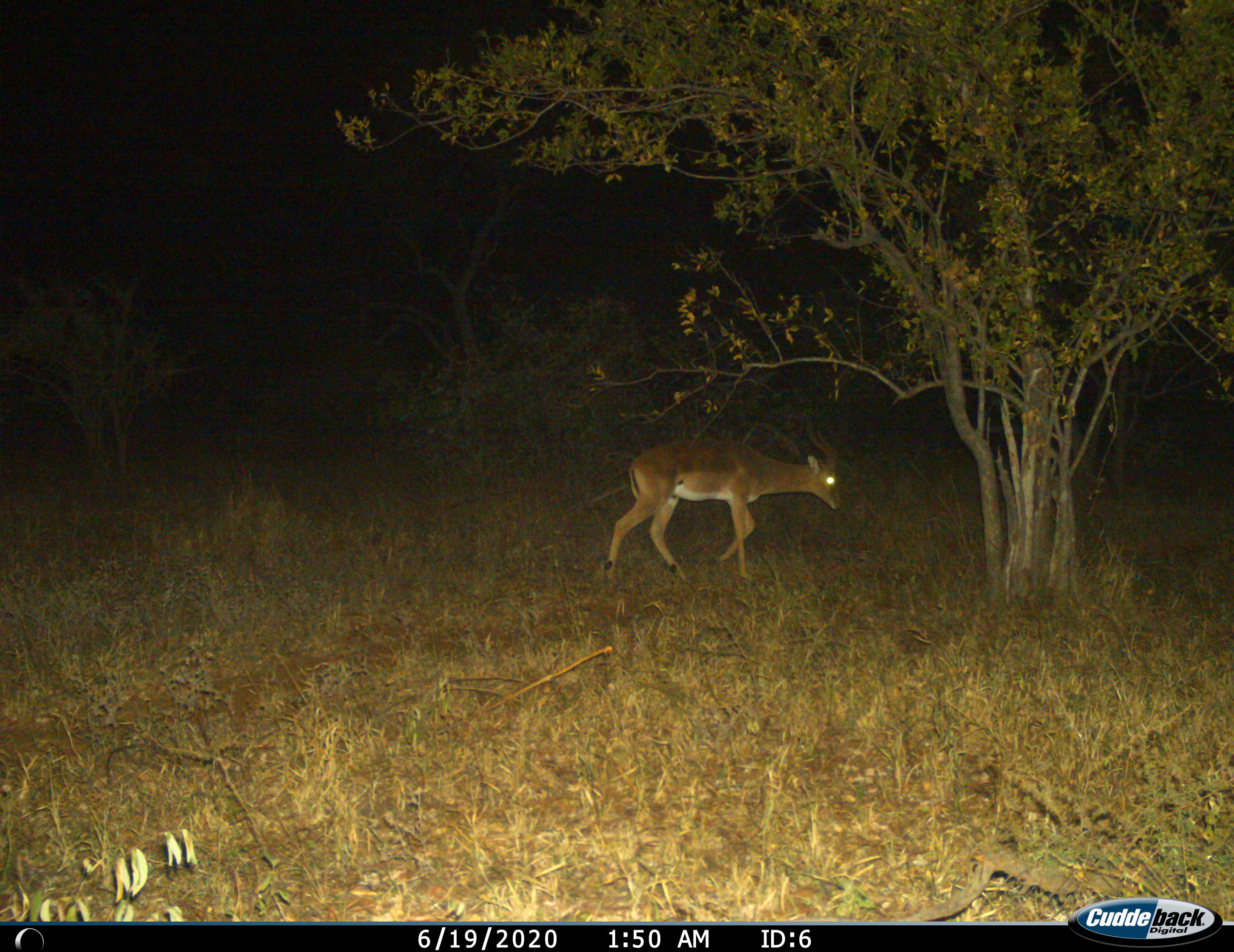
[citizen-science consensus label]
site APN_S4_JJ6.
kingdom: Animalia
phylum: Chordata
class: Mammalia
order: Artiodactyla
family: Bovidae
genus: Aepyceros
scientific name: Aepyceros melampus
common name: impala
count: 1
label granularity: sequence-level